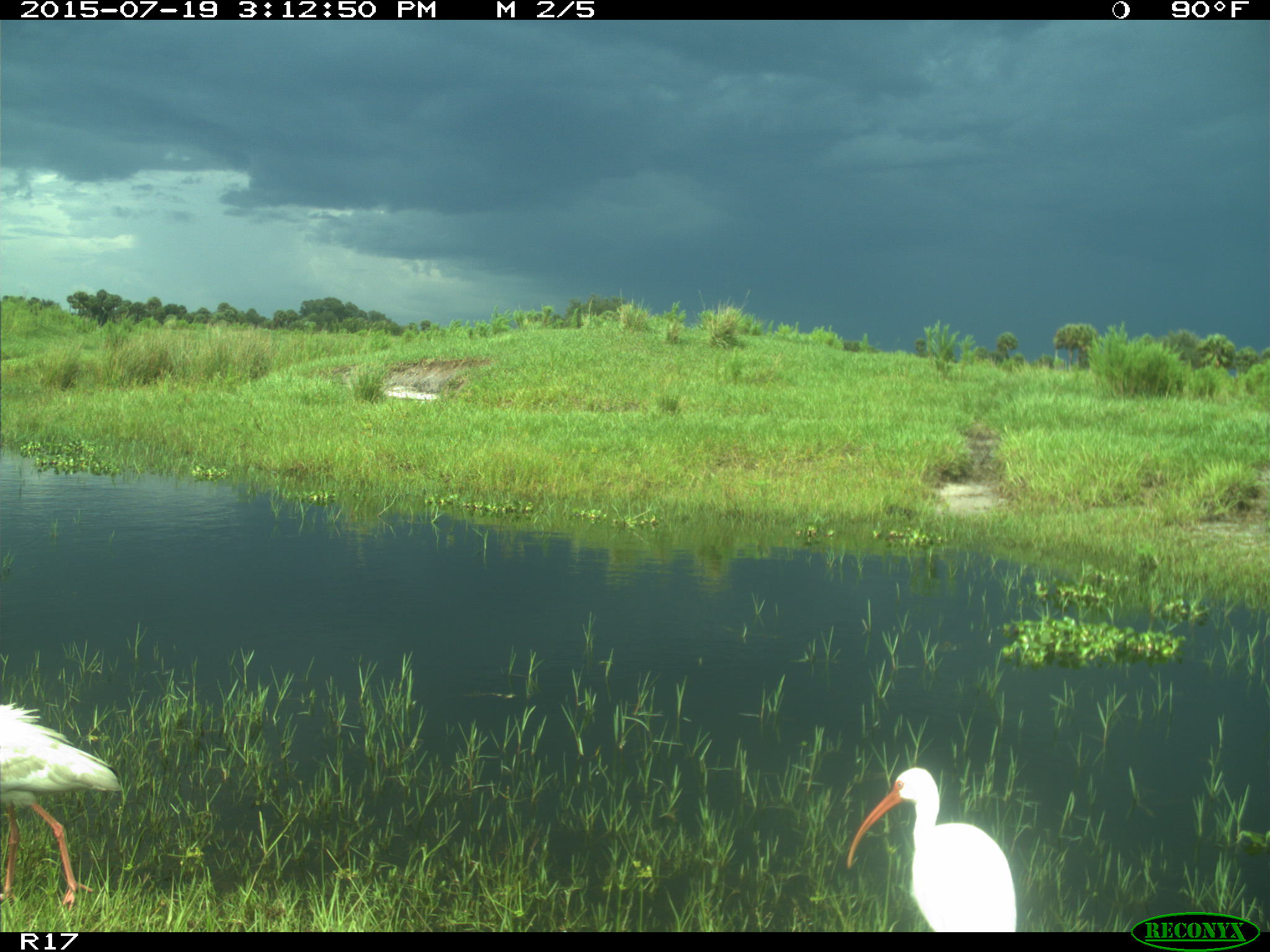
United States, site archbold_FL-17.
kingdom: Animalia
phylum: Chordata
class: Aves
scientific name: Aves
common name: birds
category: unidentified bird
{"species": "unidentified bird (birds) (Aves)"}